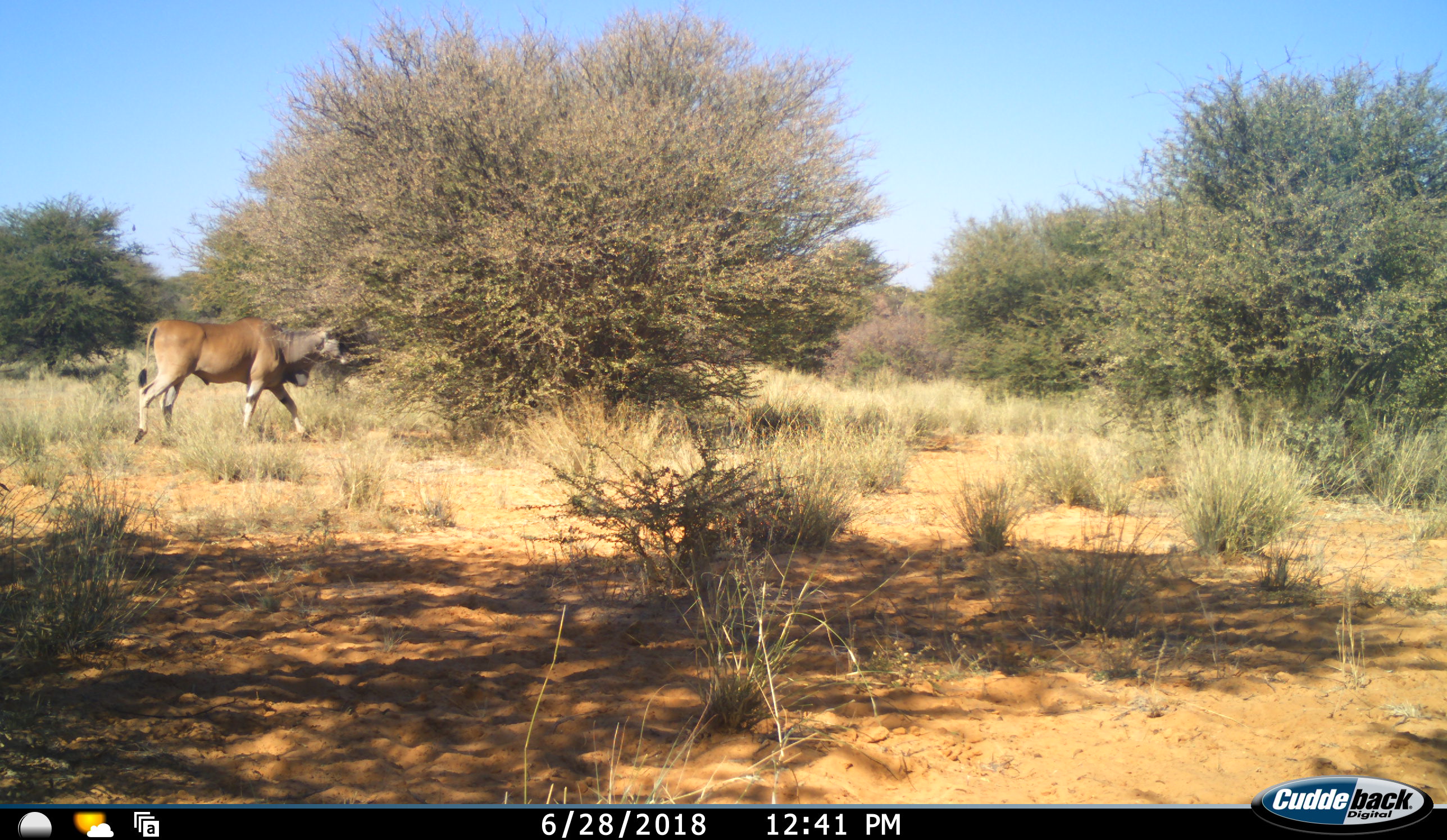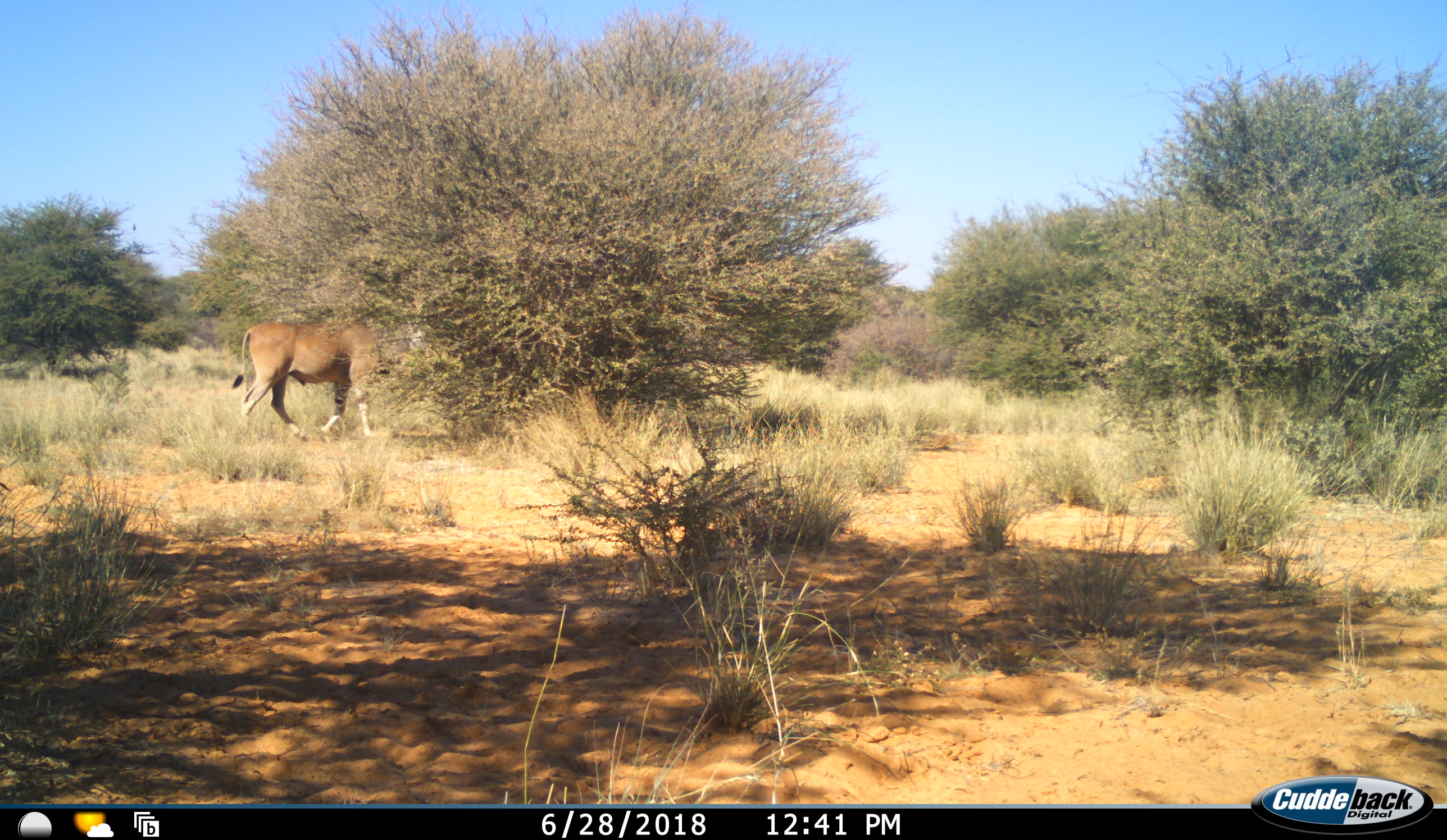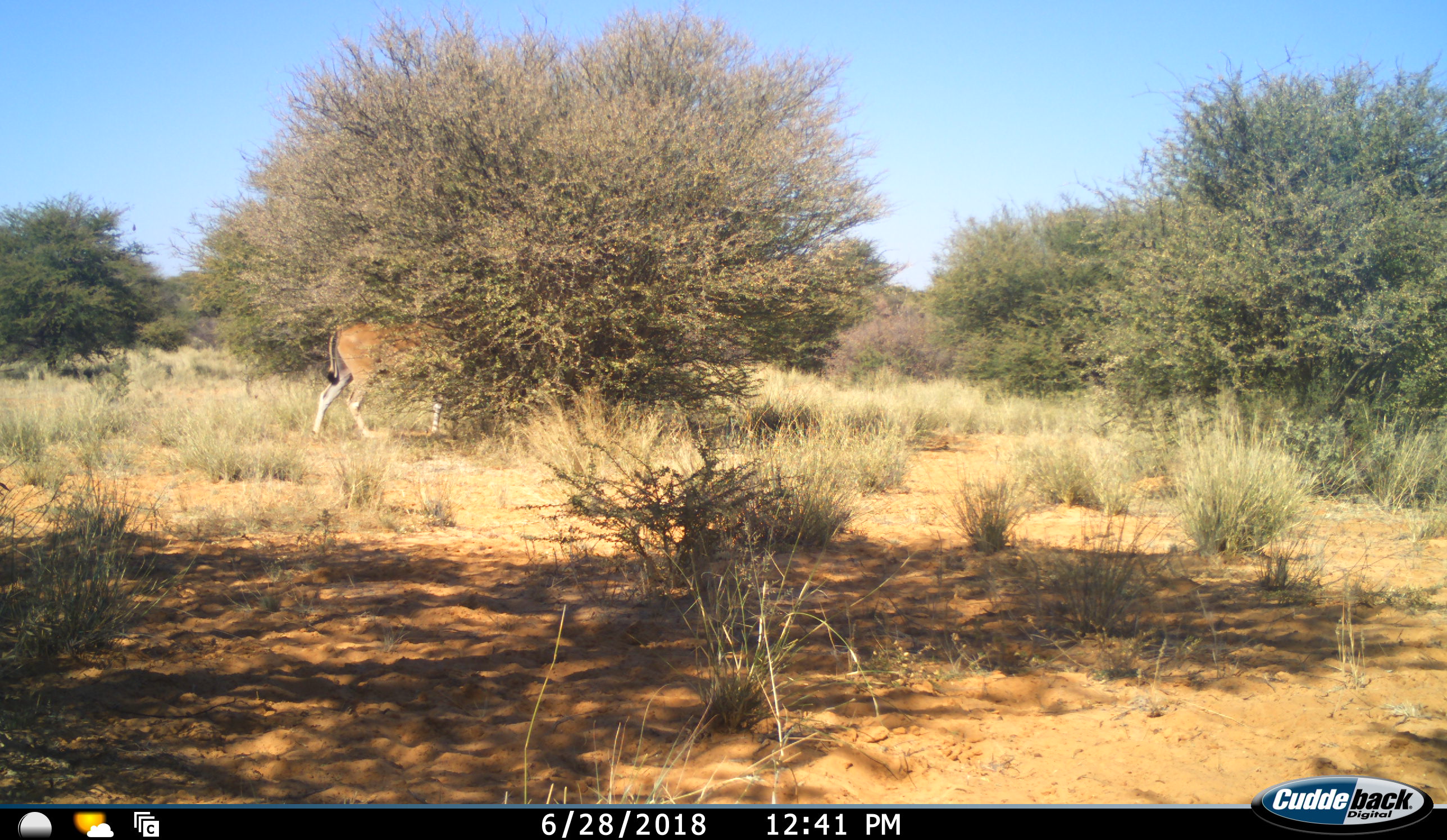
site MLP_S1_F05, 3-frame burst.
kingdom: Animalia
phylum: Chordata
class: Mammalia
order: Artiodactyla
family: Bovidae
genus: Tragelaphus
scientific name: Tragelaphus oryx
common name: eland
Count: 1.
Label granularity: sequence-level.